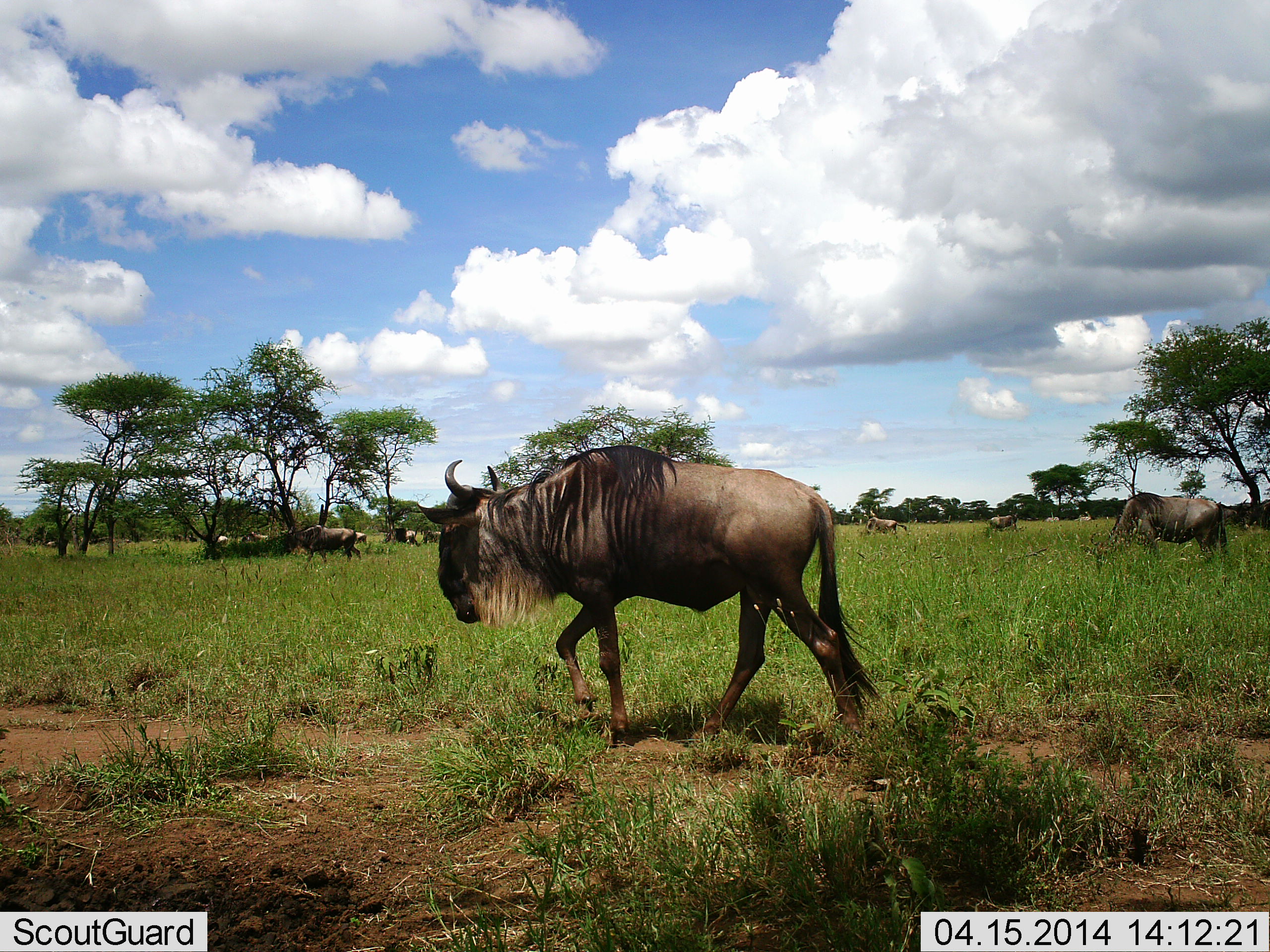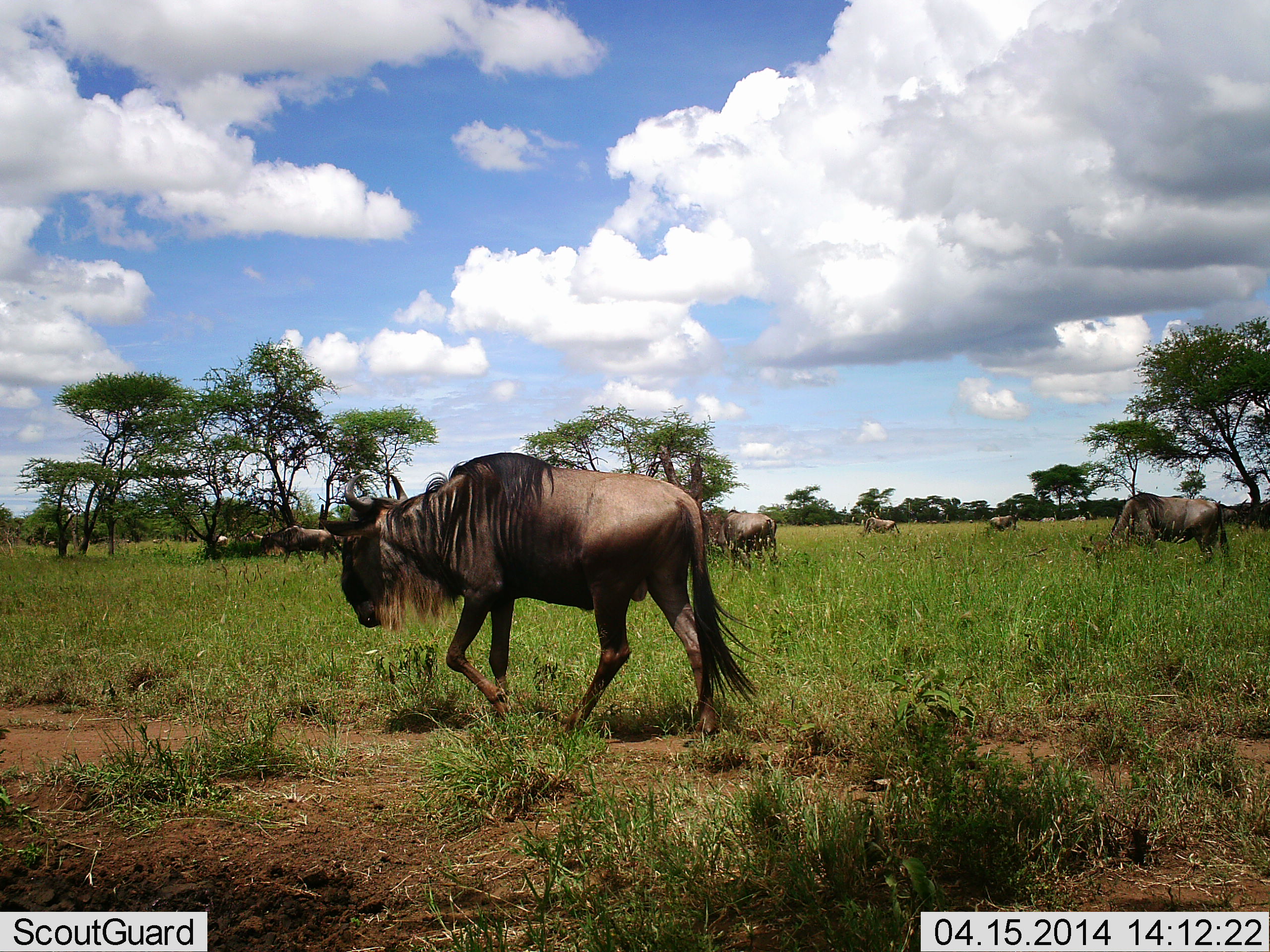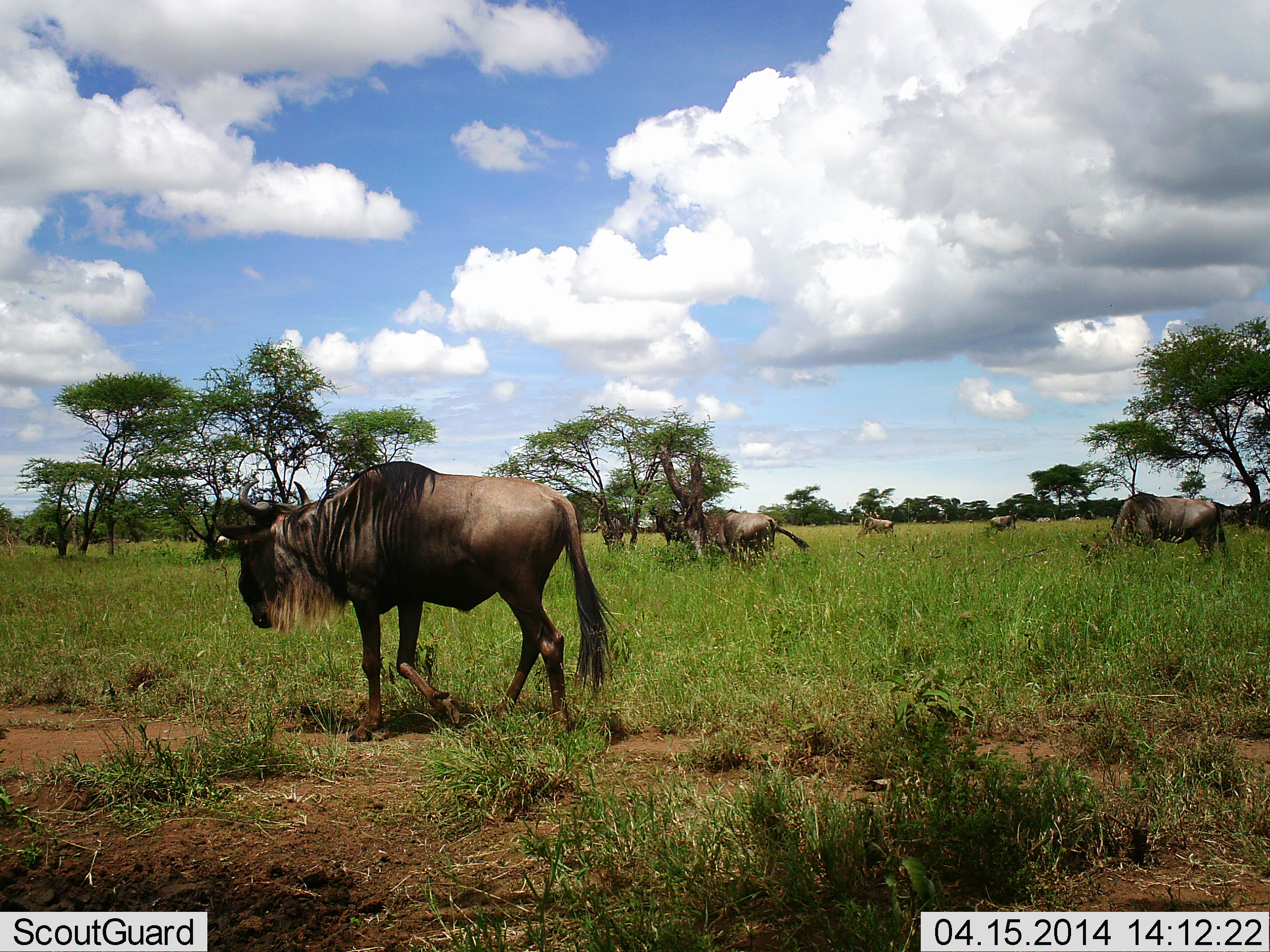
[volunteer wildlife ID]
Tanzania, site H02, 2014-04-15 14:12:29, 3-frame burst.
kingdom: Animalia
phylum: Chordata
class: Mammalia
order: Artiodactyla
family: Bovidae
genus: Connochaetes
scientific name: Connochaetes taurinus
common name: blue wildebeest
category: wildebeest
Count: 8.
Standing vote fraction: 40%.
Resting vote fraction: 0%.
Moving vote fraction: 100%.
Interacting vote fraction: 0%.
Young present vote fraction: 0%.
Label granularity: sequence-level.